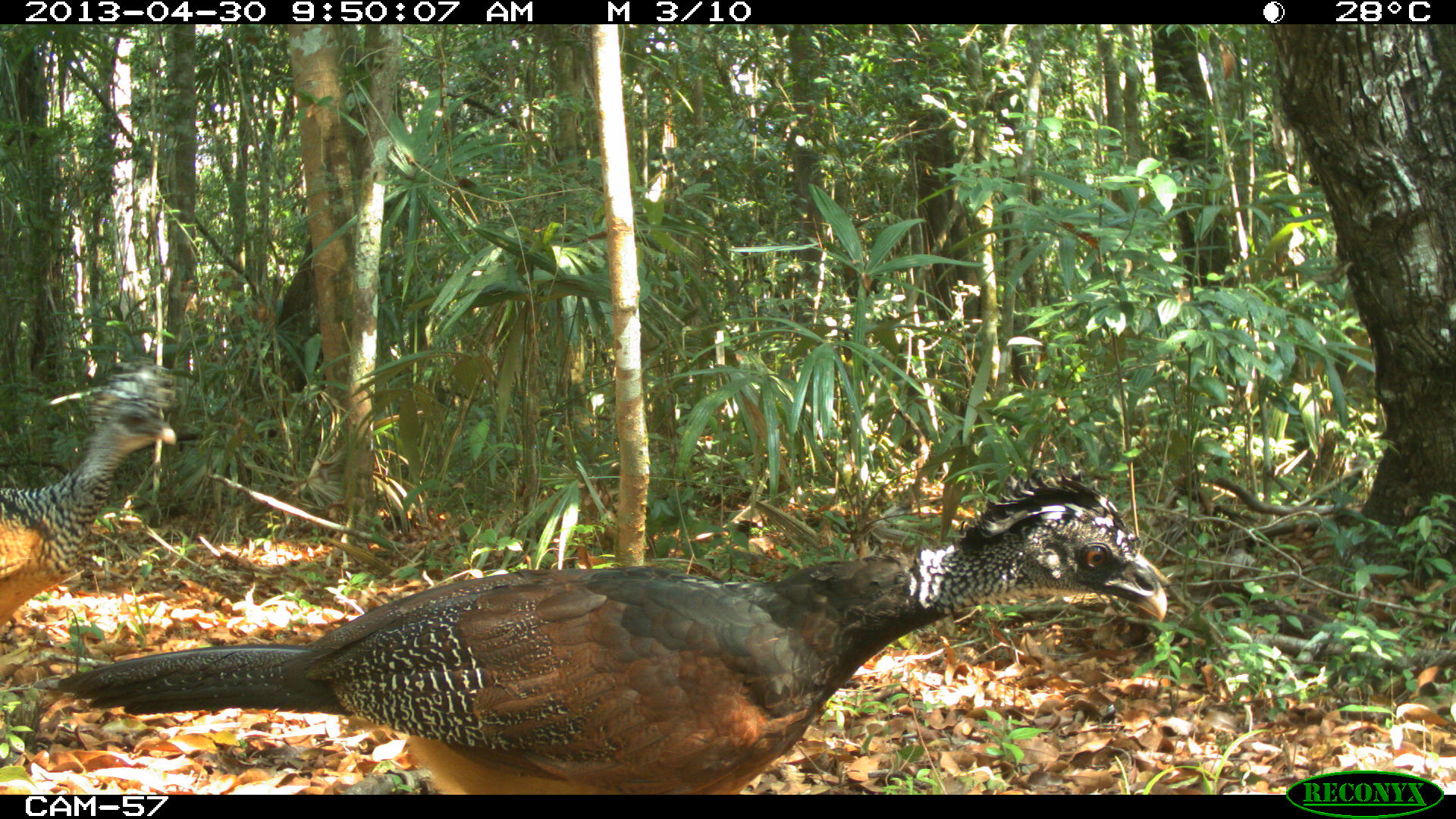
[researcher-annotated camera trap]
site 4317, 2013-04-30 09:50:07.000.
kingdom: Animalia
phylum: Chordata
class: Aves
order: Galliformes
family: Cracidae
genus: Crax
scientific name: Crax rubra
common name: great curassow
Crax rubra (great curassow), count 2, sex female.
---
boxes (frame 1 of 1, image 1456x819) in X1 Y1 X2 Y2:
crax rubra: 53 465 1170 791; 0 348 177 621